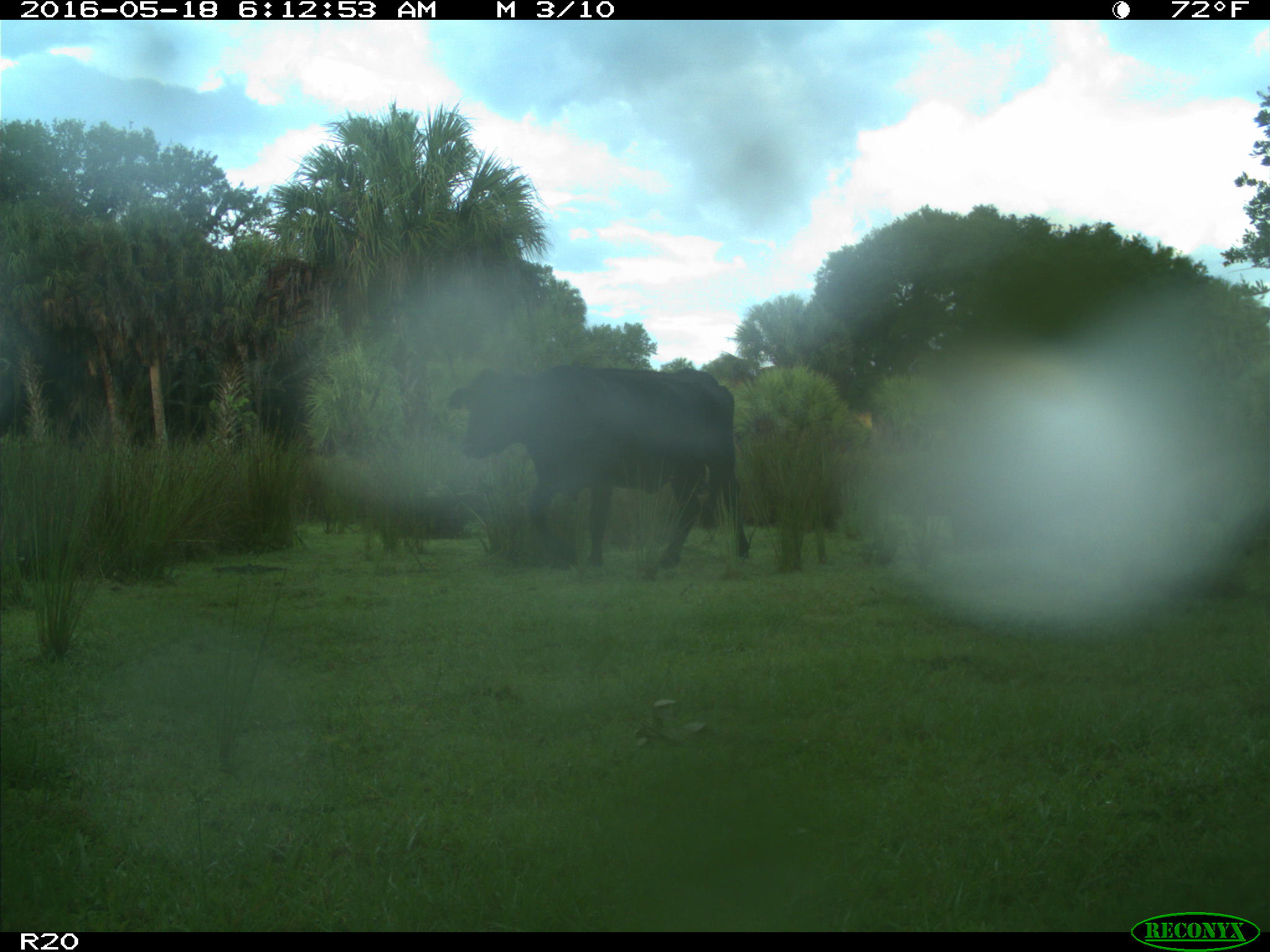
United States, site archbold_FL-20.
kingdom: Animalia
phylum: Chordata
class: Mammalia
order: Artiodactyla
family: Bovidae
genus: Bos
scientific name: Bos taurus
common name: domestic cow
Bos taurus (domestic cow).